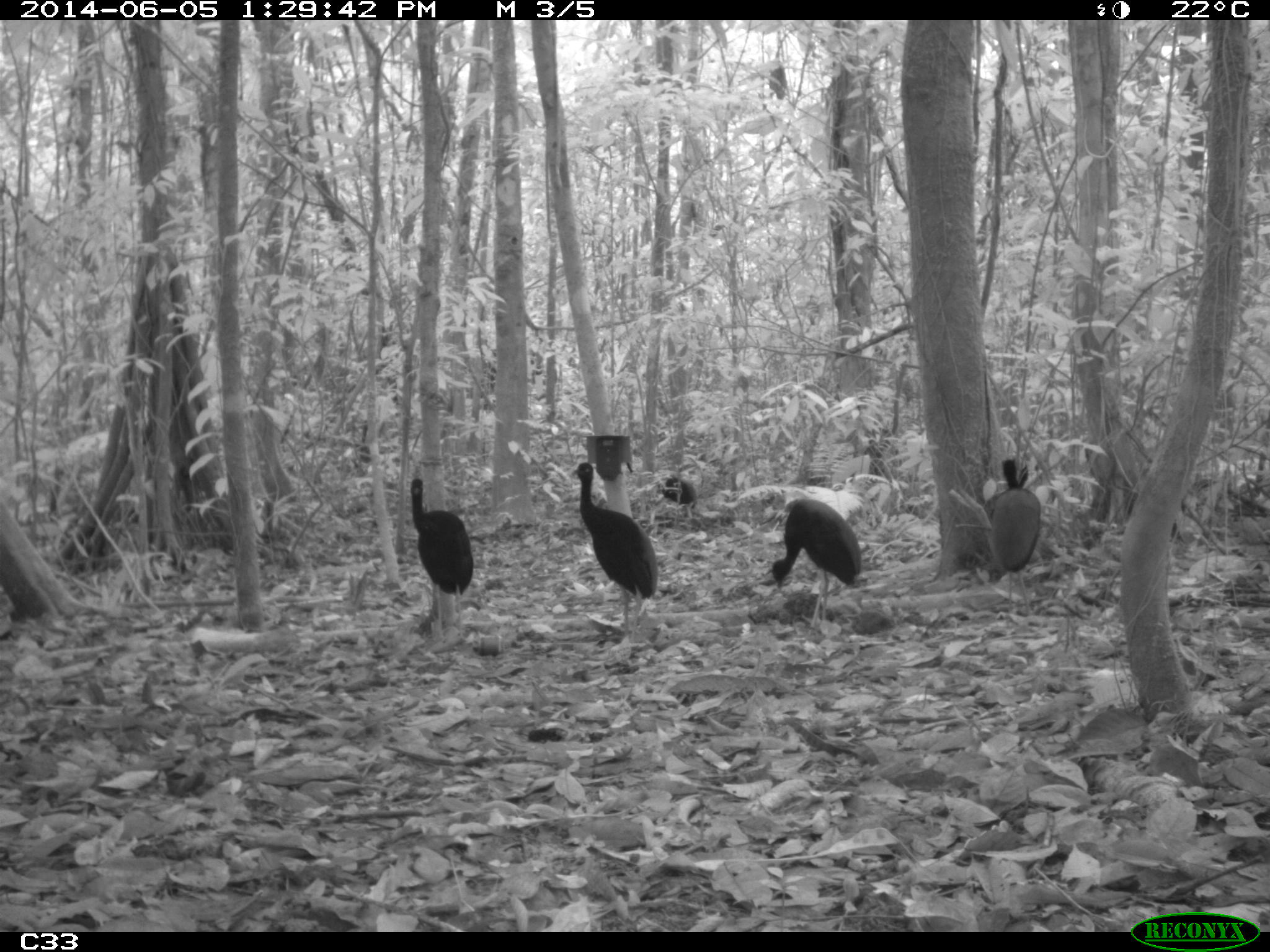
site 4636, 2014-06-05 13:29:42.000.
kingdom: Animalia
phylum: Chordata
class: Aves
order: Gruiformes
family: Psophiidae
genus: Psophia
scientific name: Psophia crepitans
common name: gray-winged trumpeter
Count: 6.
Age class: adult.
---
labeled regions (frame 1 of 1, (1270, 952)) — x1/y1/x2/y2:
psophia crepitans: 567/460/659/651; 769/496/862/641; 409/475/475/641; 985/455/1040/613; 656/476/698/519